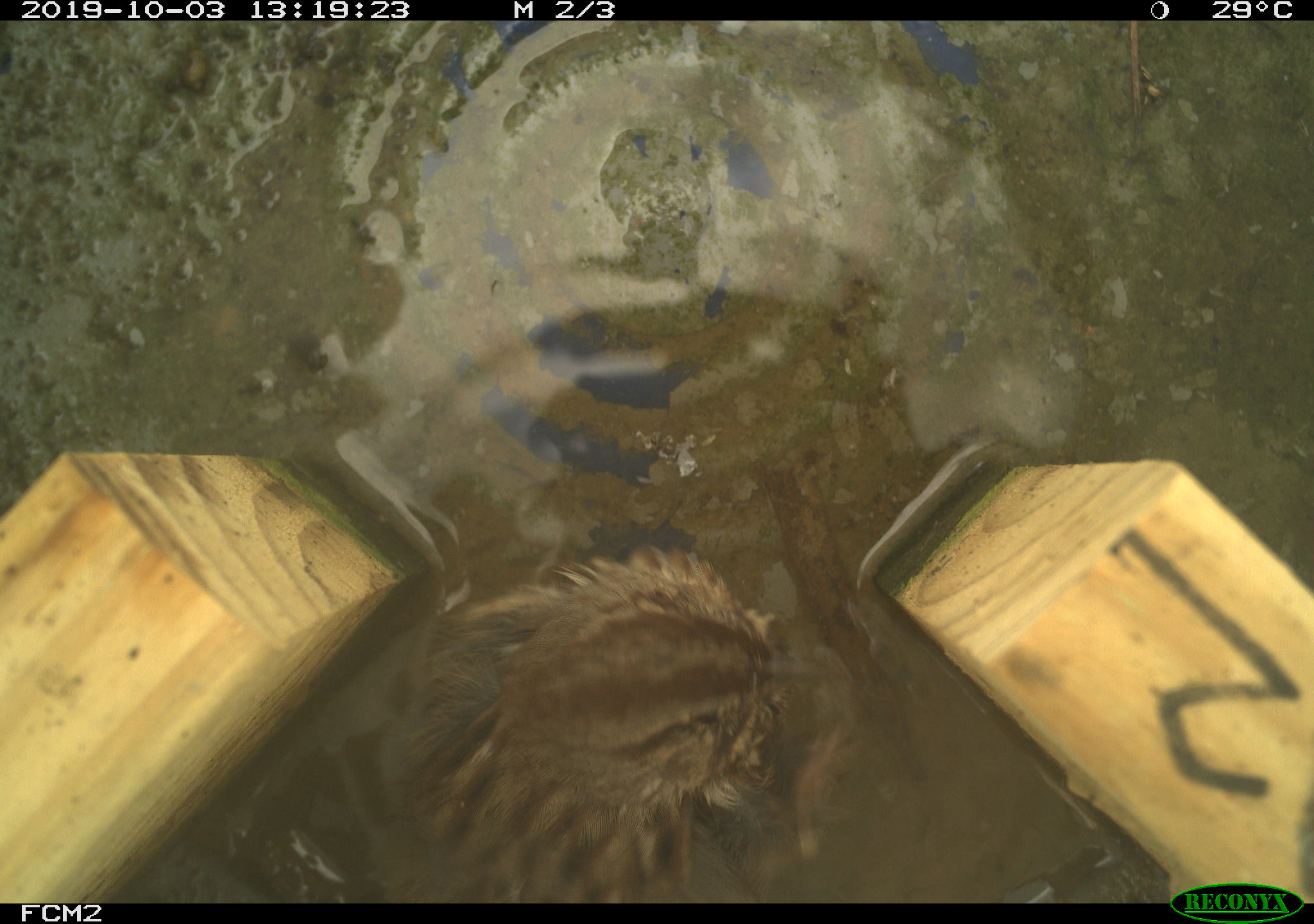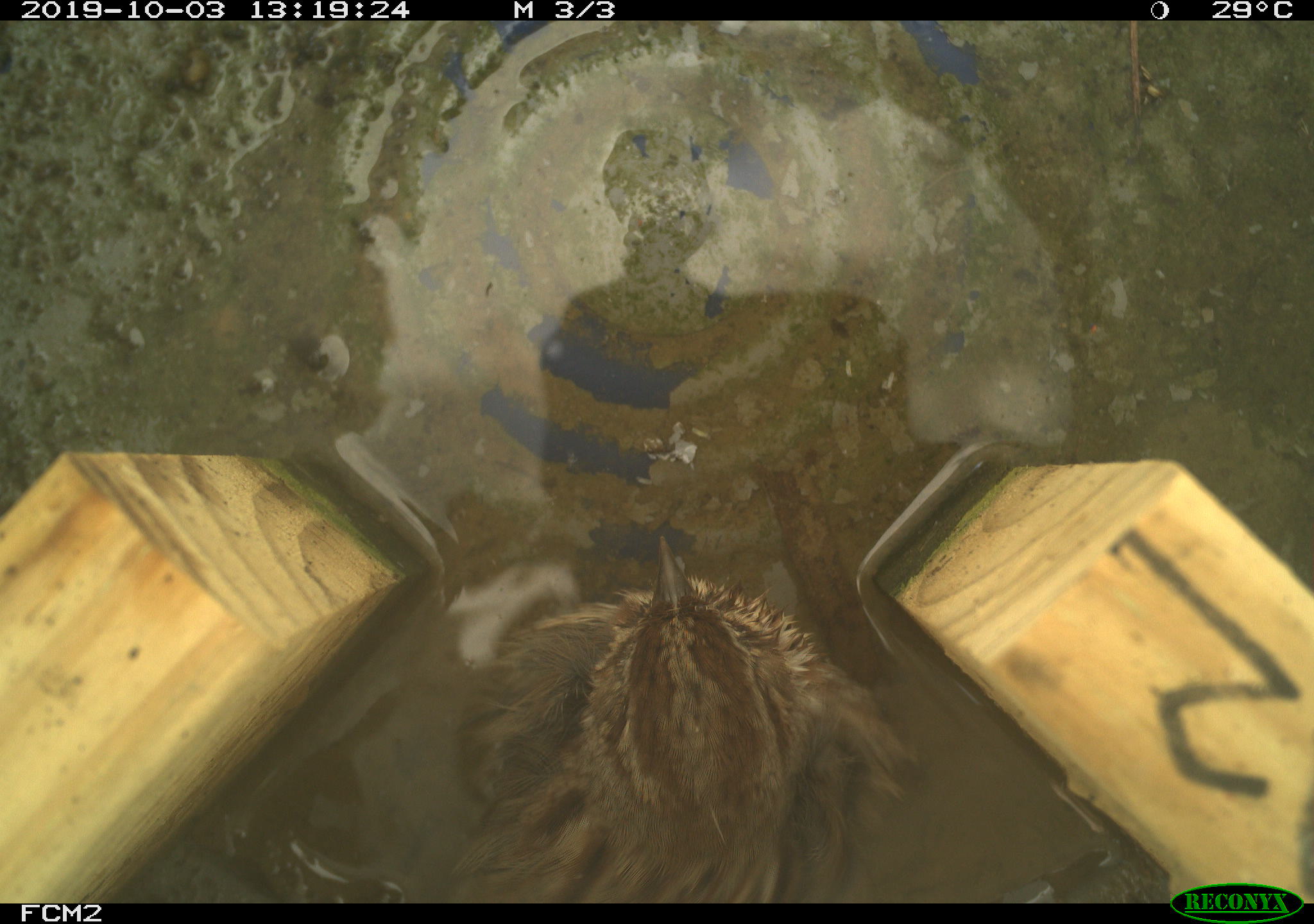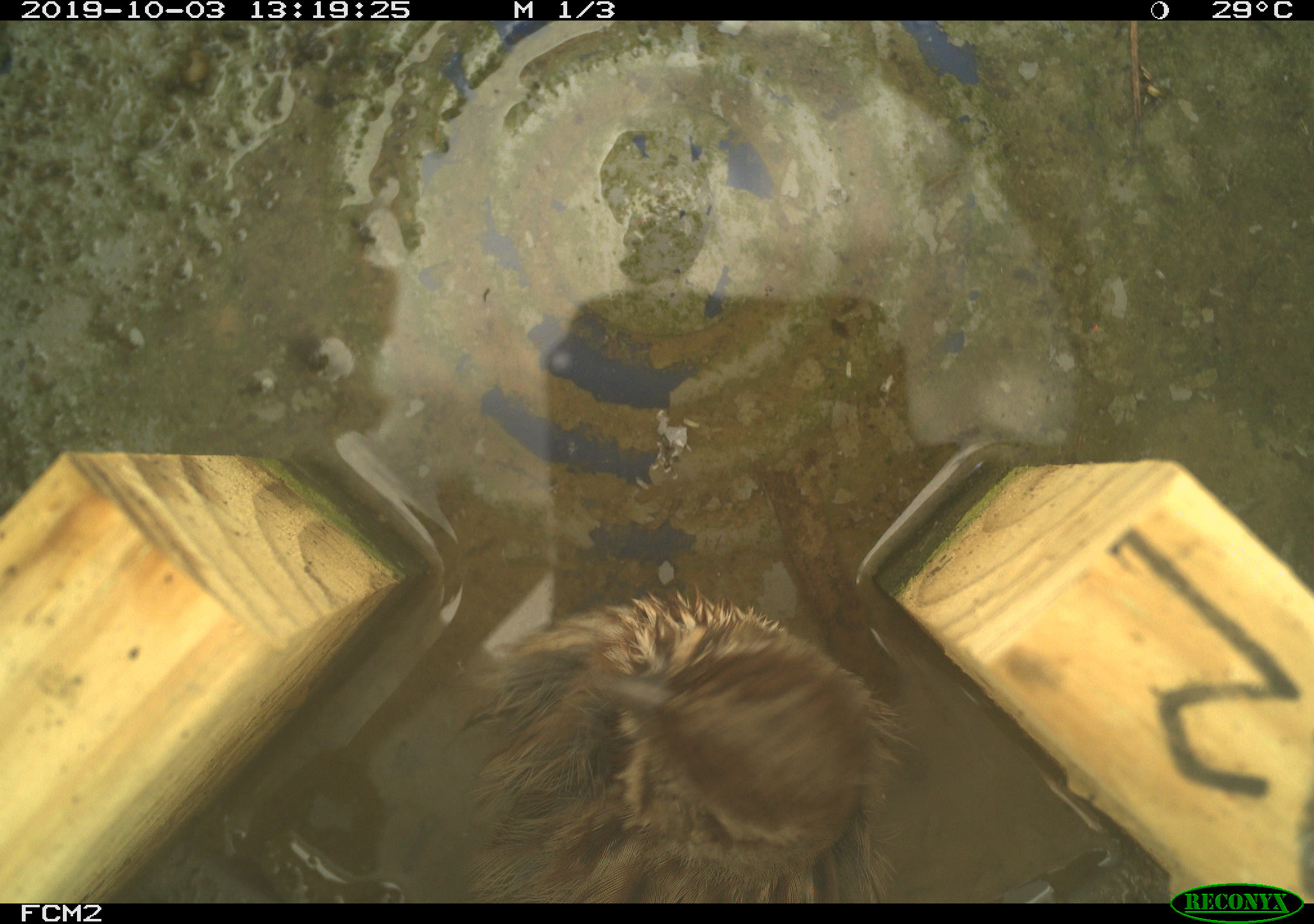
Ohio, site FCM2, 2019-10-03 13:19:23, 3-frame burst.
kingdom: Animalia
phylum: Chordata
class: Aves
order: Passeriformes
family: Passerellidae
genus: Melospiza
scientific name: Melospiza melodia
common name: song sparrow